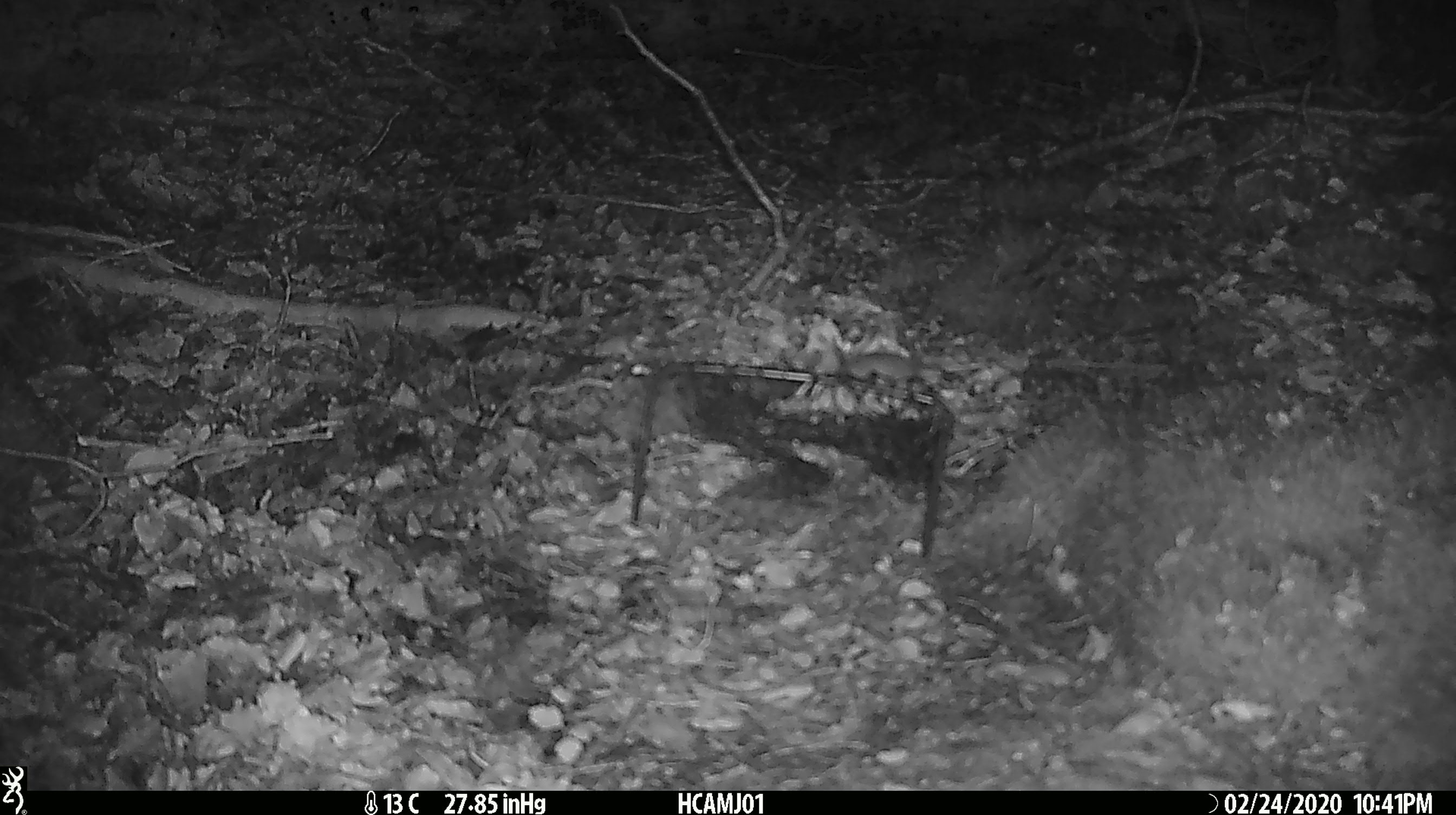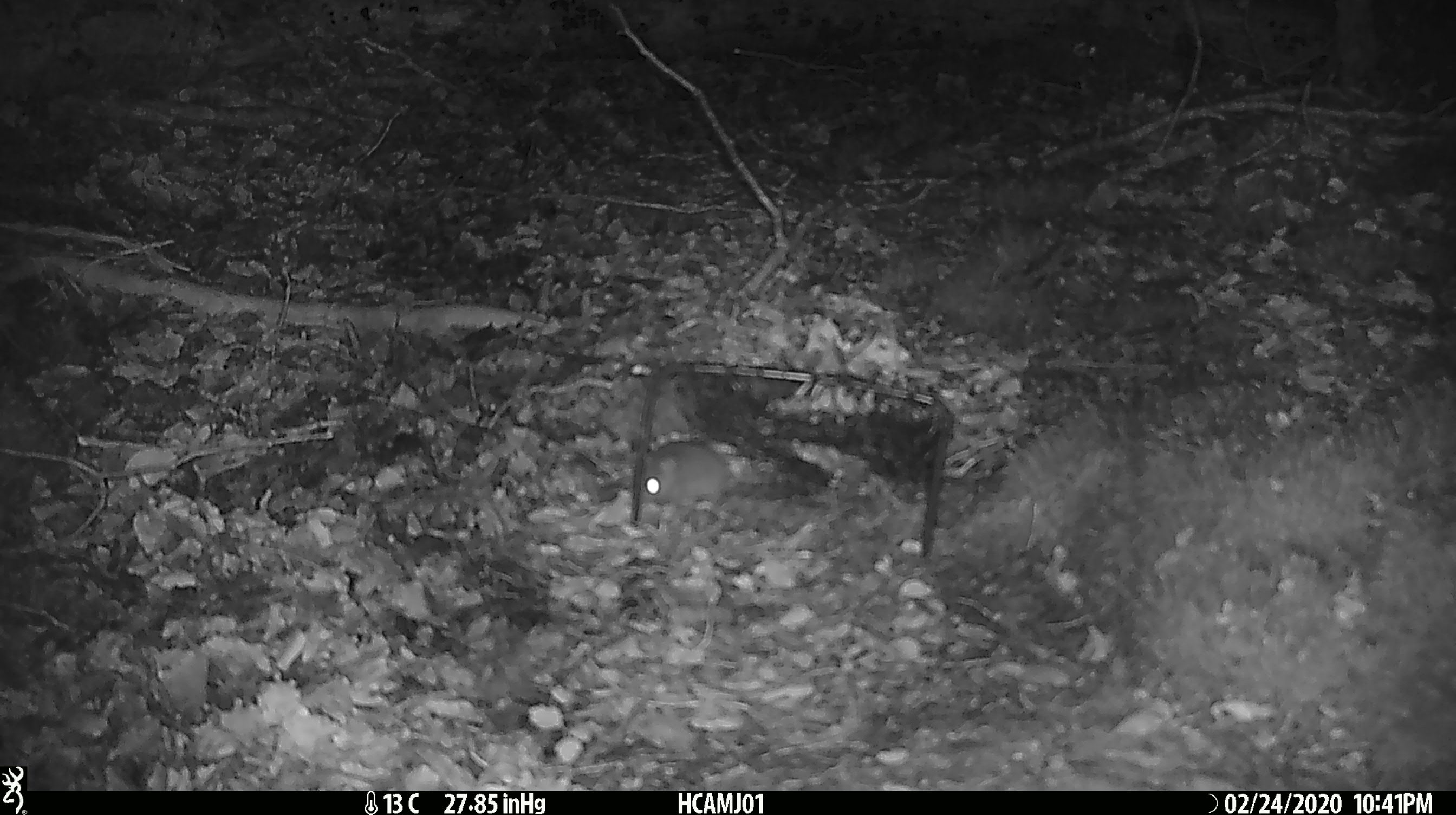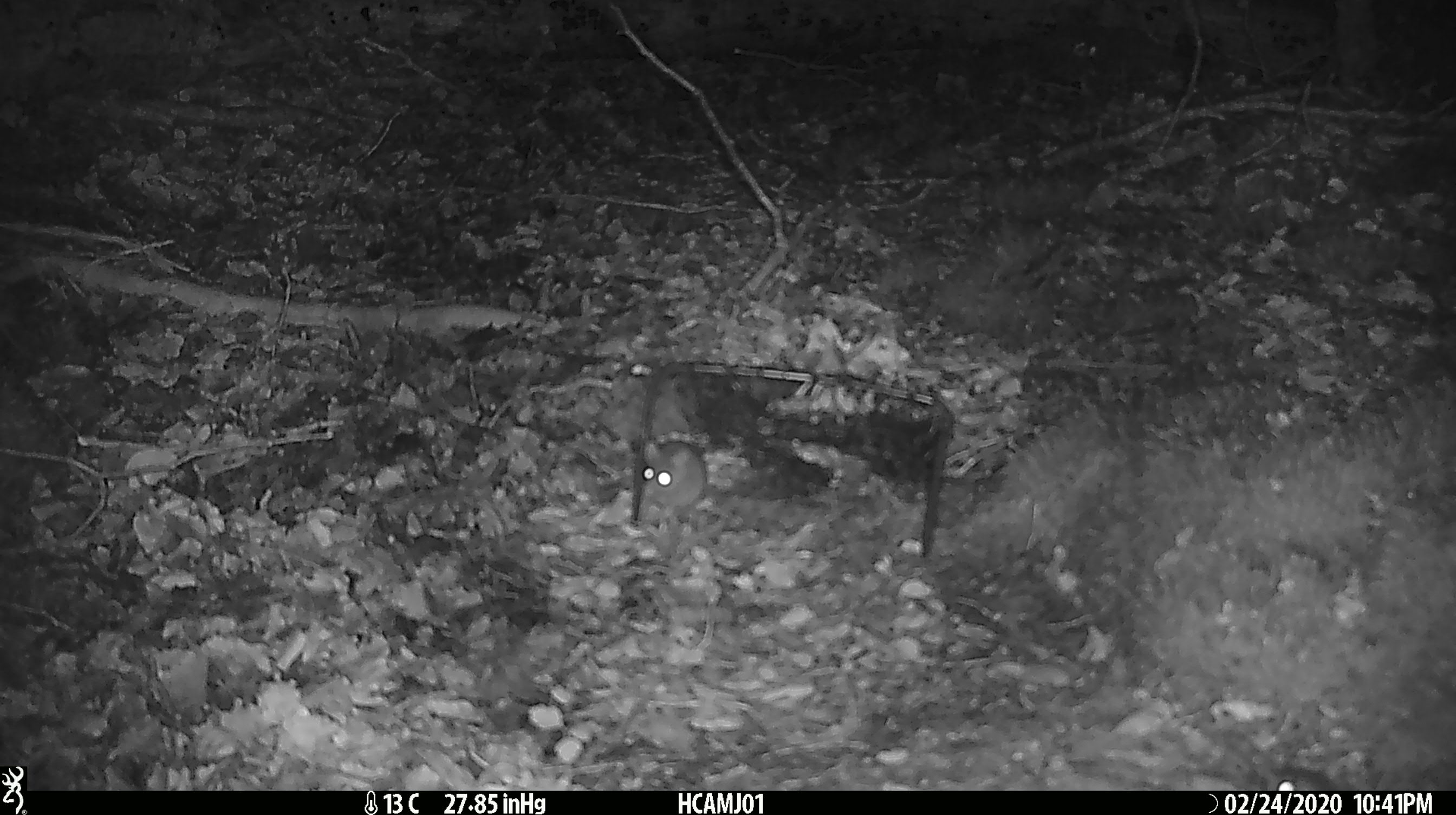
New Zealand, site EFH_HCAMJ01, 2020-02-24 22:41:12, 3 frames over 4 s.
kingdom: Animalia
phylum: Chordata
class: Mammalia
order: Rodentia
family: Muridae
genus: Mus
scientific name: Mus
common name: mouse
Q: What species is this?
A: Mouse (Mus).